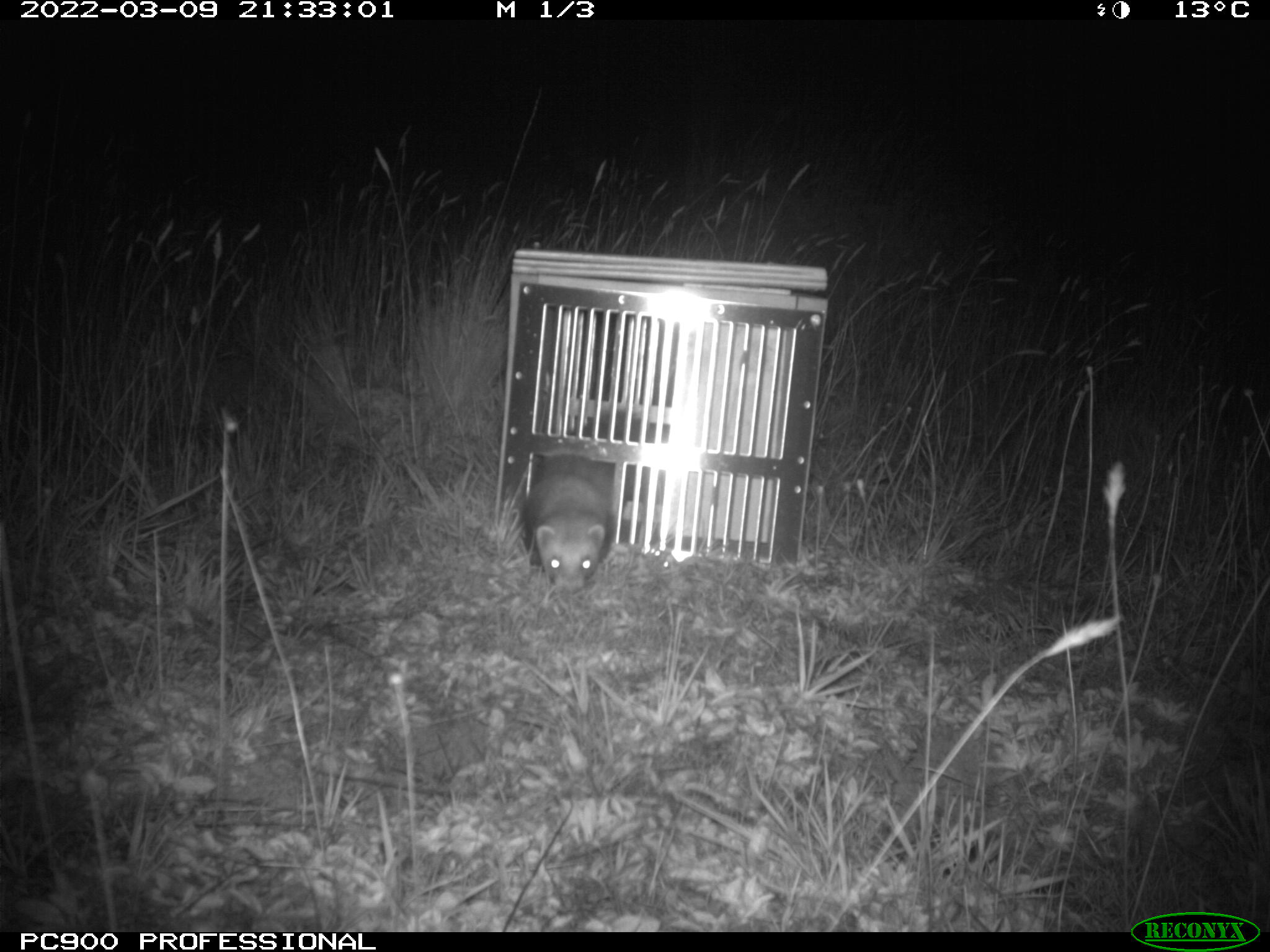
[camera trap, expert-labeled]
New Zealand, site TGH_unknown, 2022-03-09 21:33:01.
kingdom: Animalia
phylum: Chordata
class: Mammalia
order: Carnivora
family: Mustelidae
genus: Mustela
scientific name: Mustela furo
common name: ferret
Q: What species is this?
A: Ferret (Mustela furo).